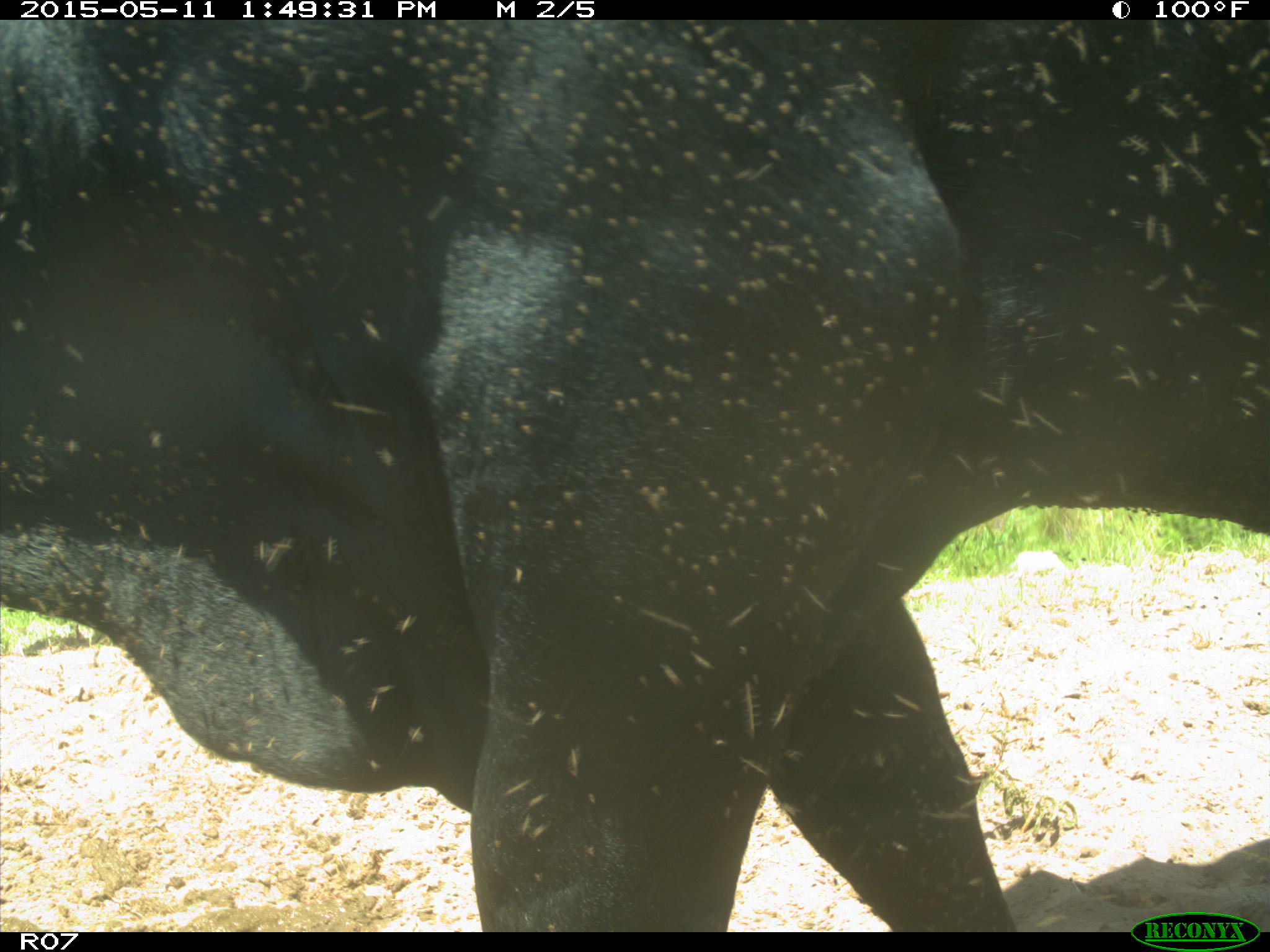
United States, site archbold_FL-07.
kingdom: Animalia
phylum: Chordata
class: Mammalia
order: Artiodactyla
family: Bovidae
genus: Bos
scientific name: Bos taurus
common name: domestic cow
Bos taurus (domestic cow).